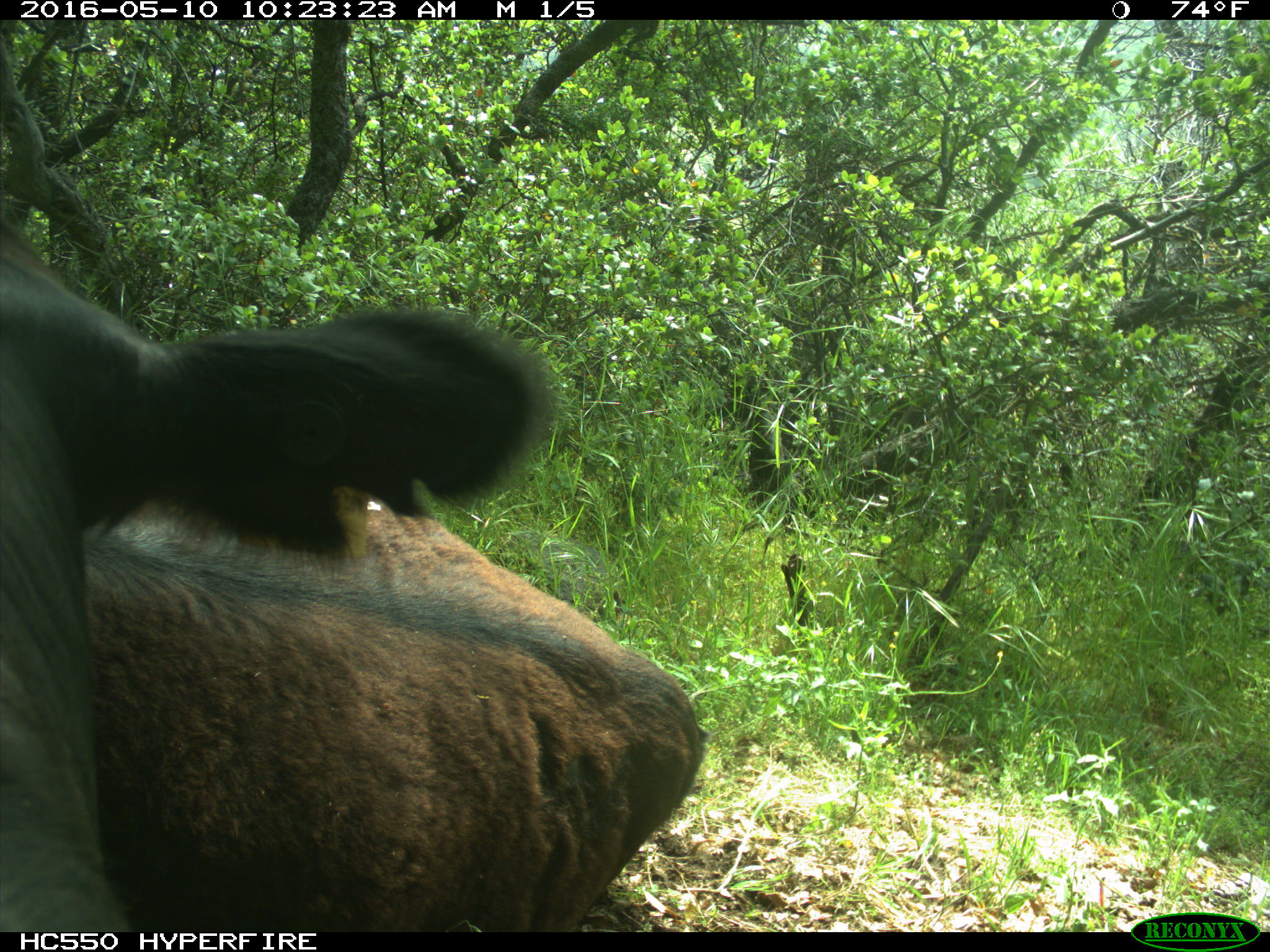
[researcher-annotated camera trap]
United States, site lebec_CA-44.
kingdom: Animalia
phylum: Chordata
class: Mammalia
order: Artiodactyla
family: Bovidae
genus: Bos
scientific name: Bos taurus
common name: domestic cow